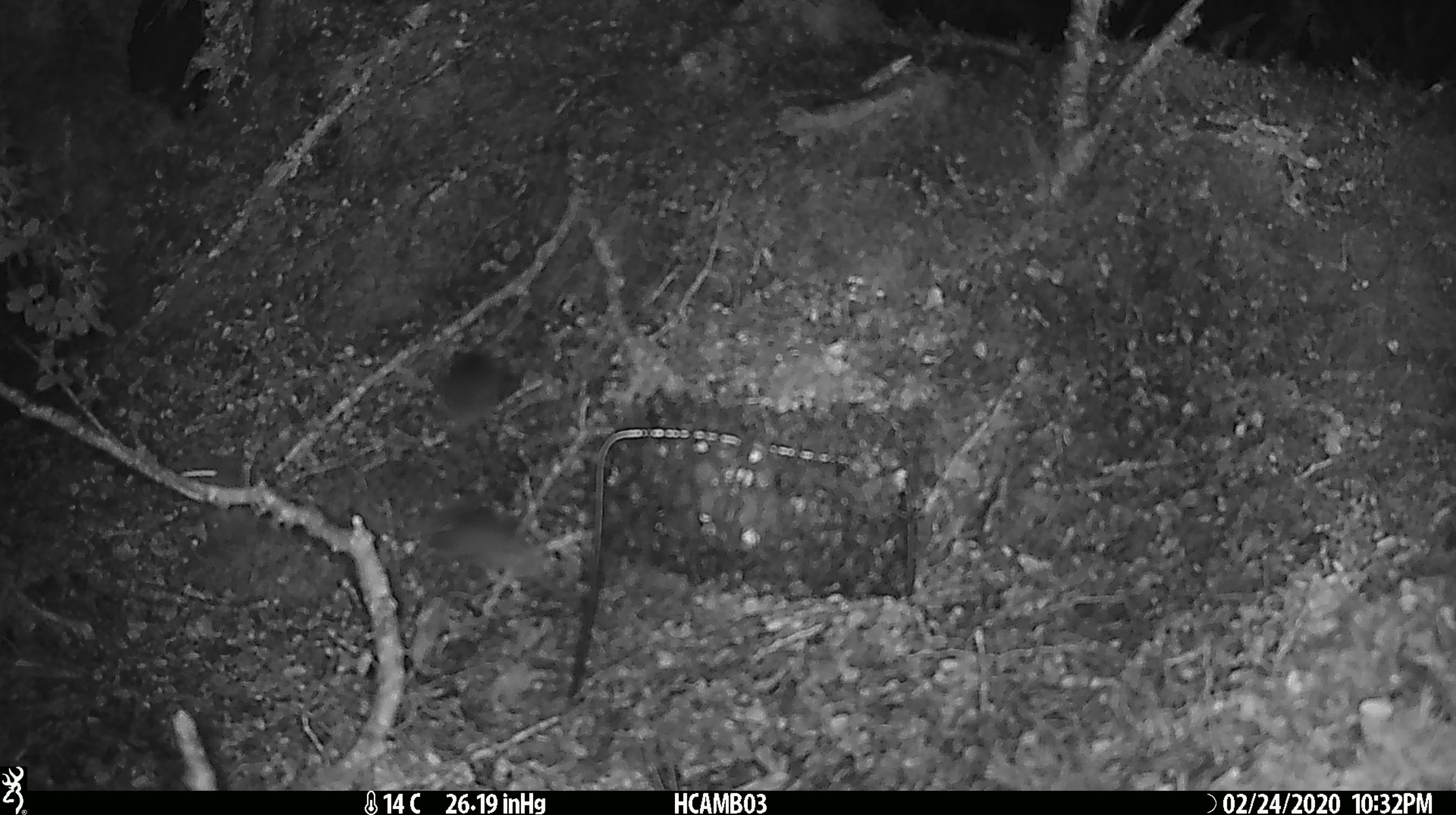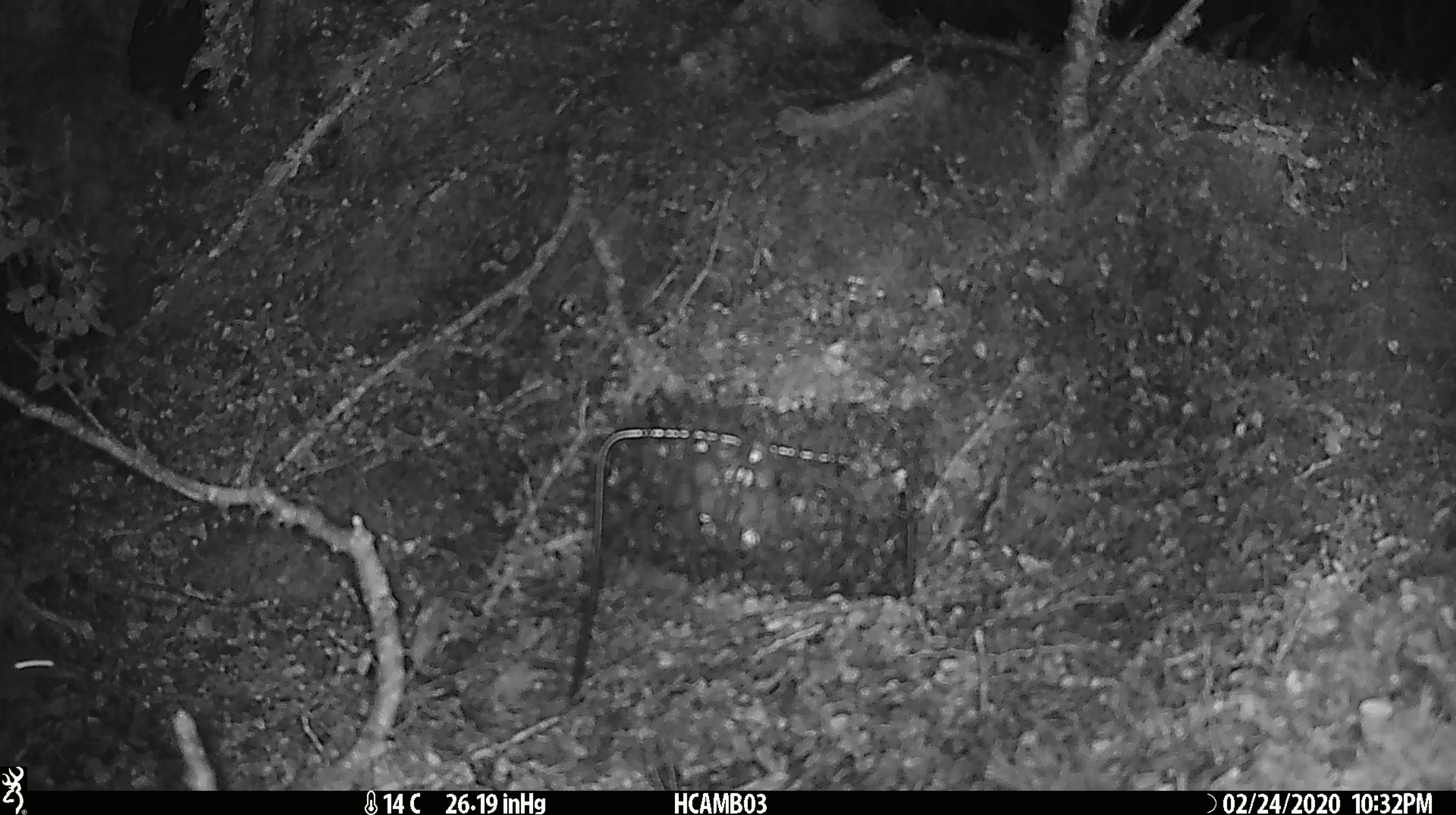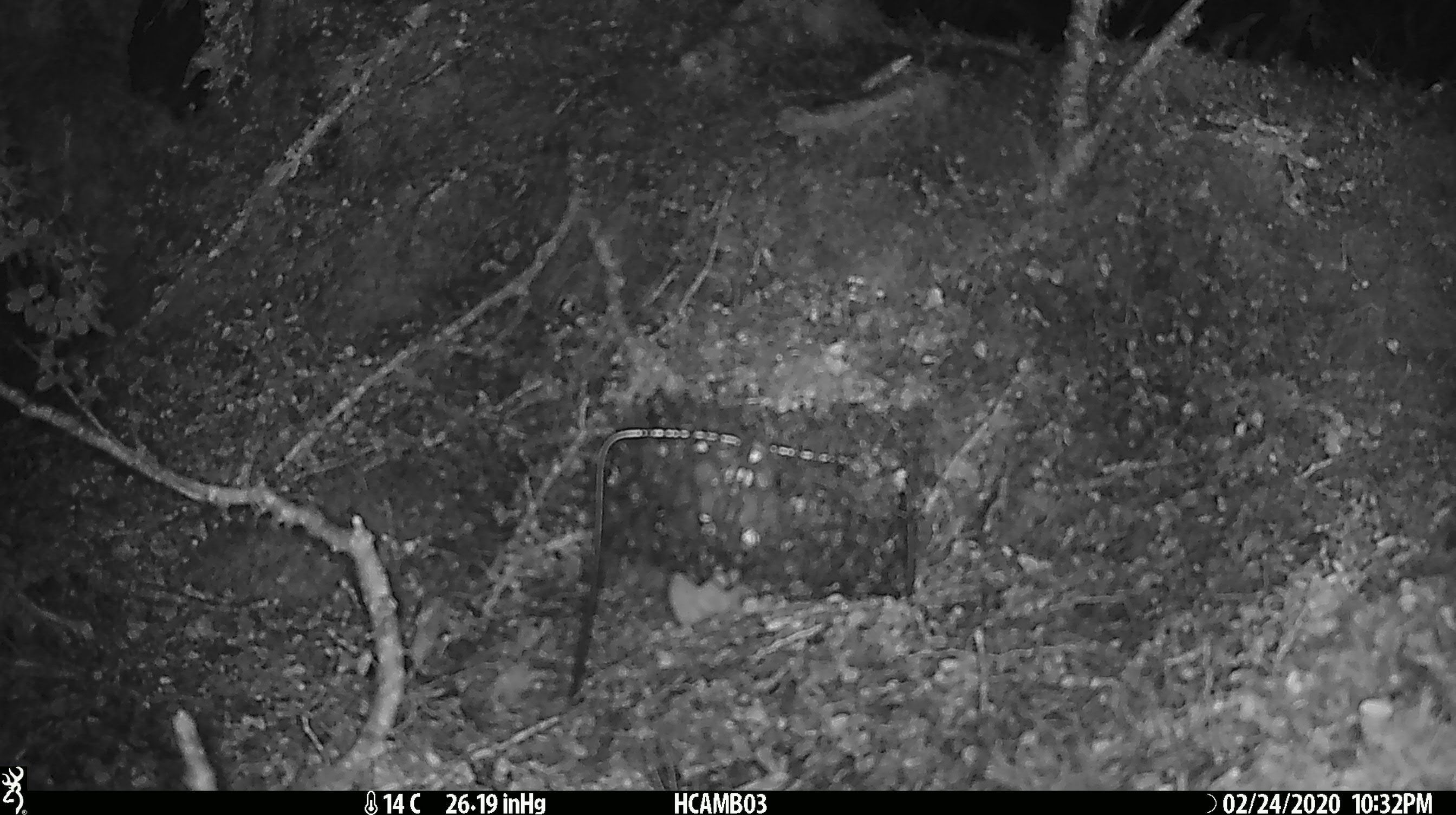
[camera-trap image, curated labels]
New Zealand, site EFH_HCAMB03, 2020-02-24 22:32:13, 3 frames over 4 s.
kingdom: Animalia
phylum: Chordata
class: Mammalia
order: Rodentia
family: Muridae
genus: Mus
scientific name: Mus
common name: mouse